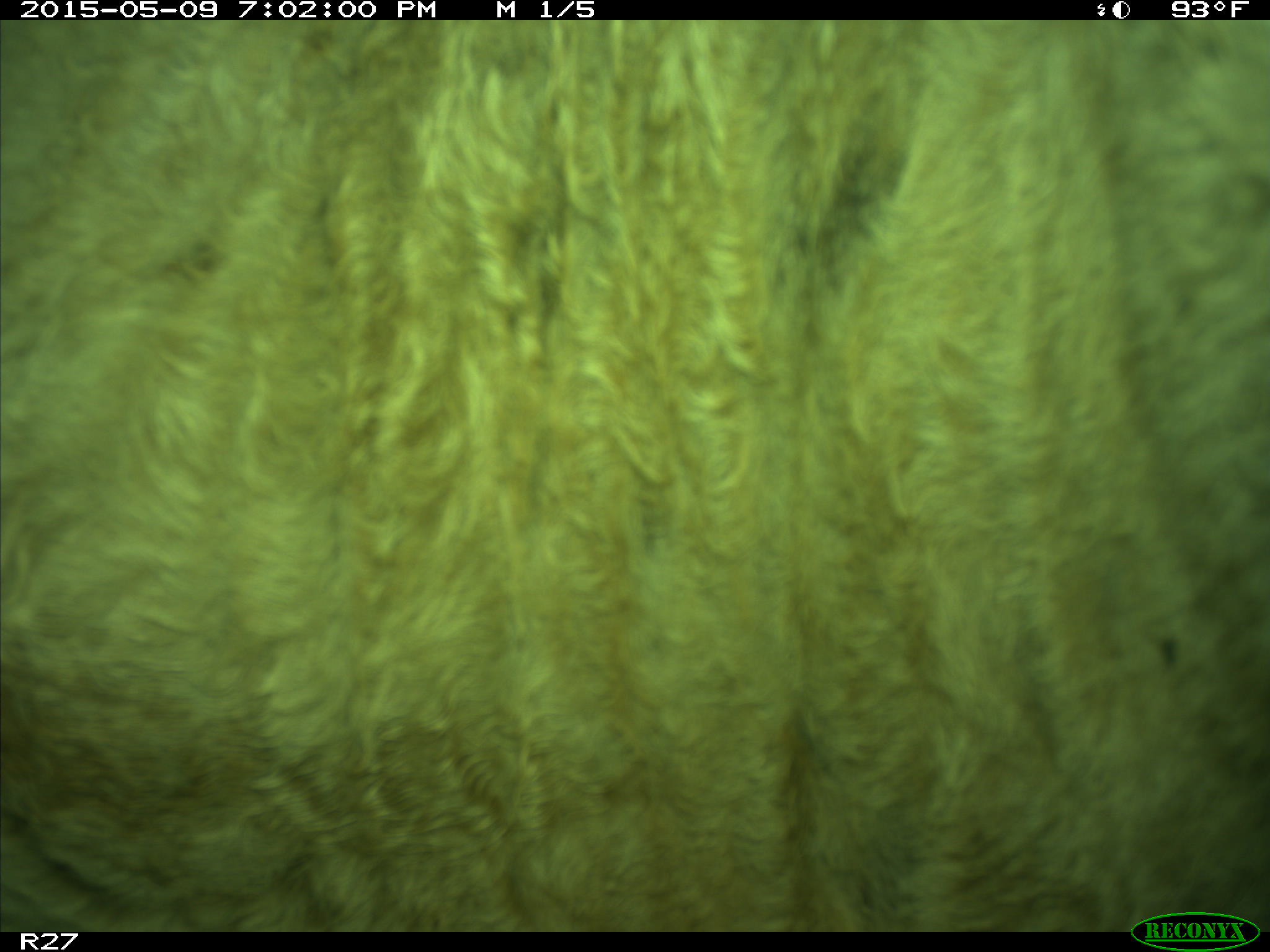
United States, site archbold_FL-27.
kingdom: Animalia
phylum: Chordata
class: Mammalia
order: Artiodactyla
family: Bovidae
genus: Bos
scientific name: Bos taurus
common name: domestic cow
Bos taurus (domestic cow).